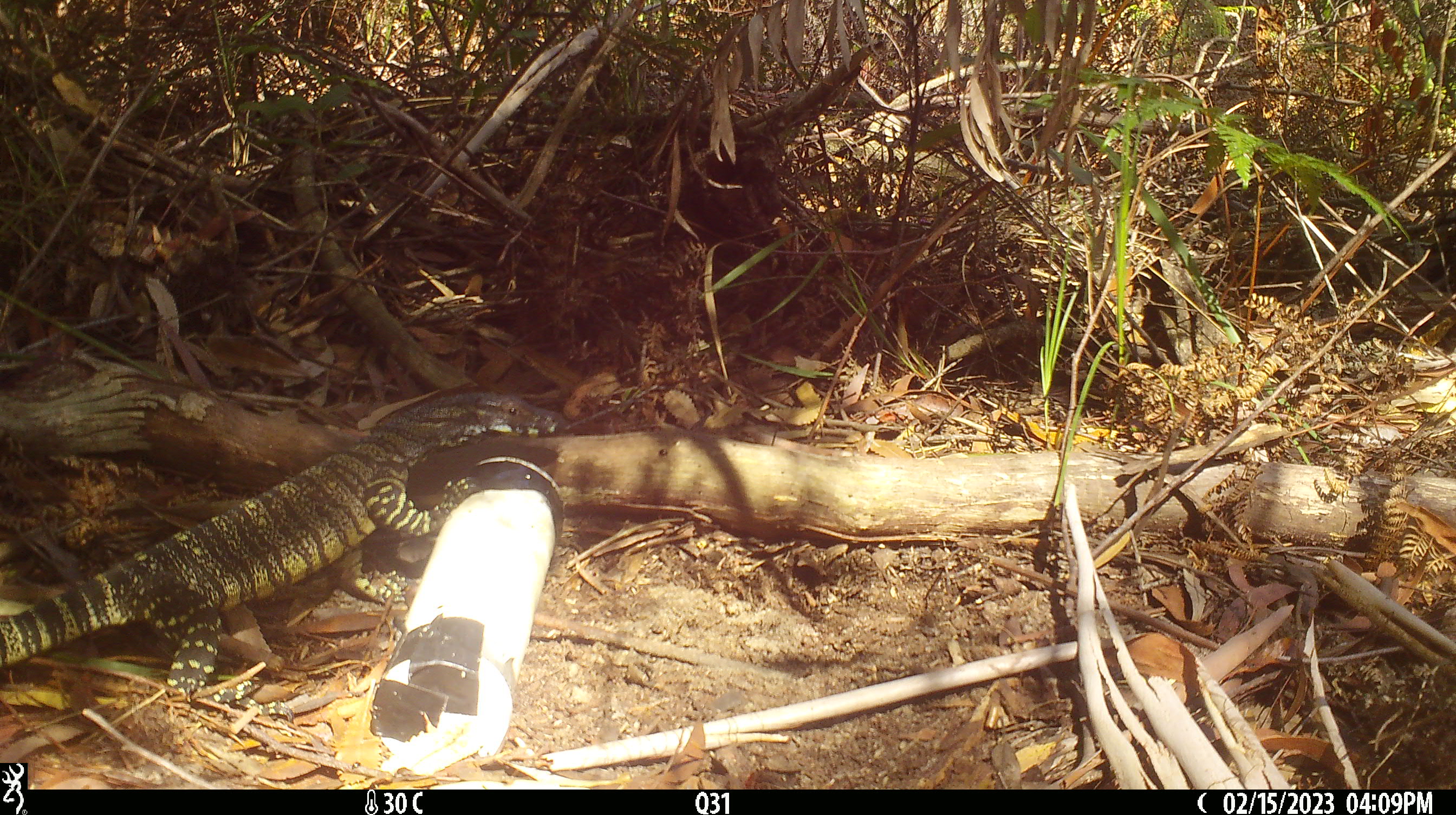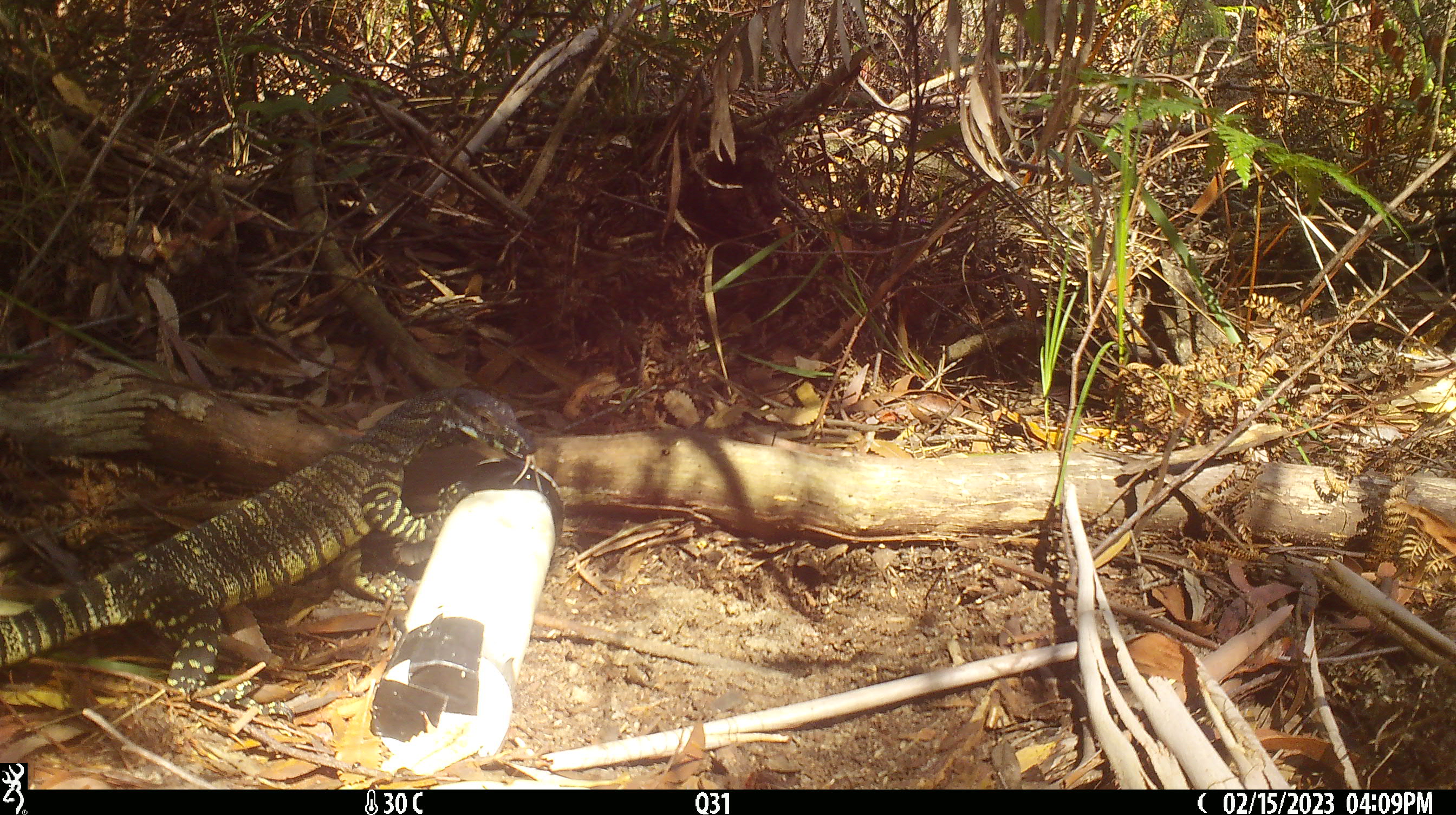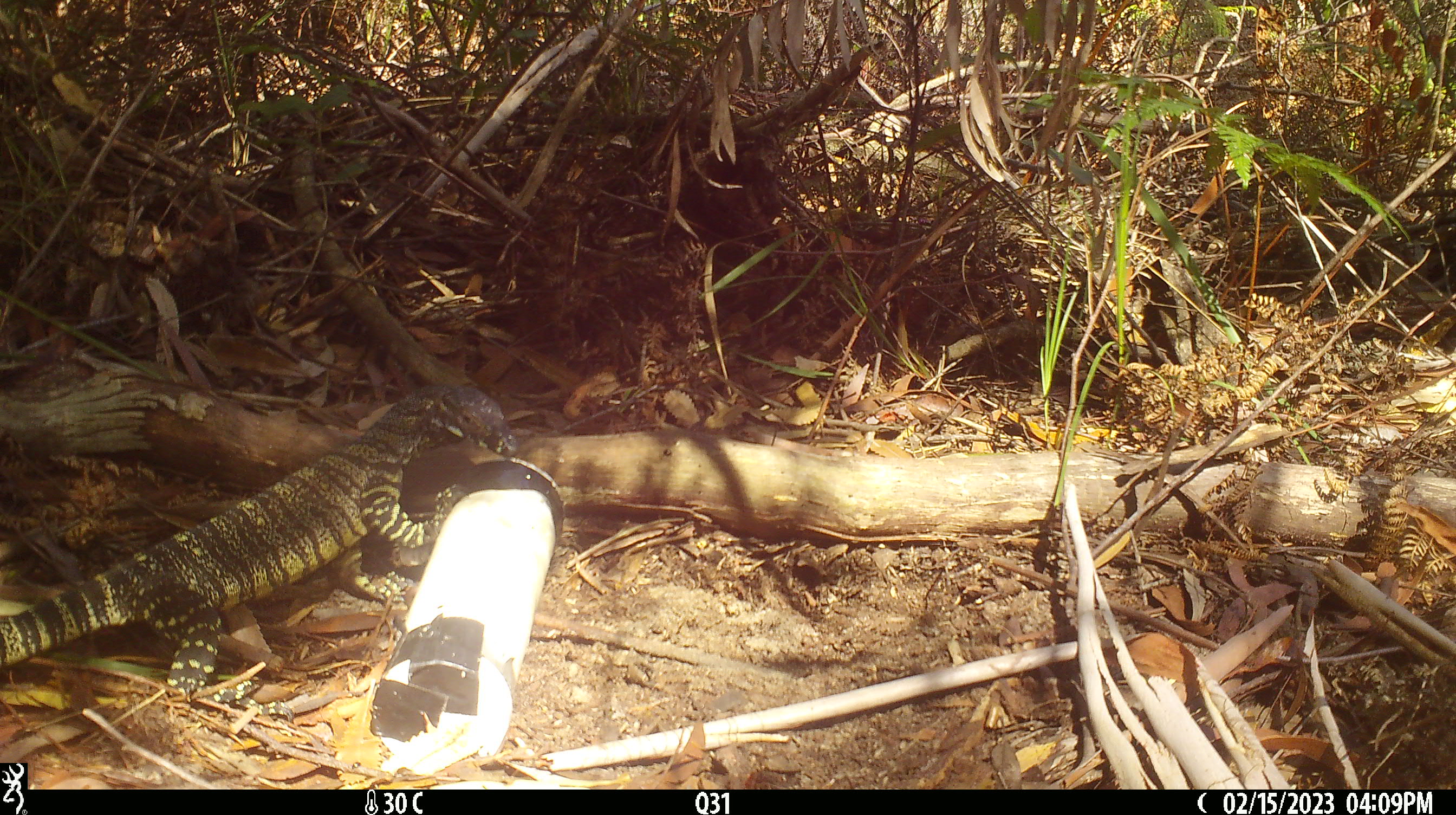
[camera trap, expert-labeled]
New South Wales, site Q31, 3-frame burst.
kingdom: Animalia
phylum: Chordata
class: Reptilia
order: Squamata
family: Varanidae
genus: Varanus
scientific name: Varanus varius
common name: lace monitor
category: goanna